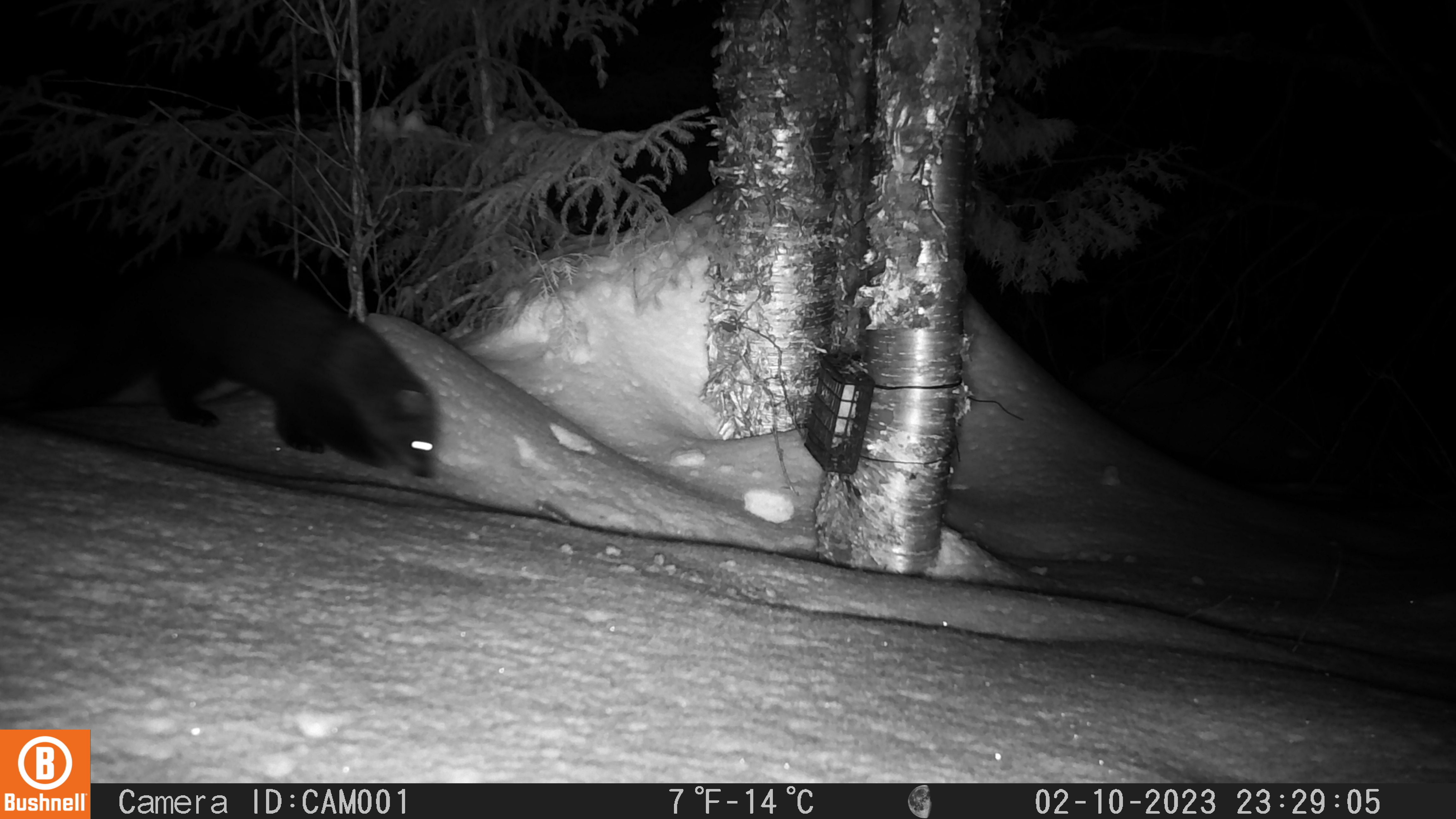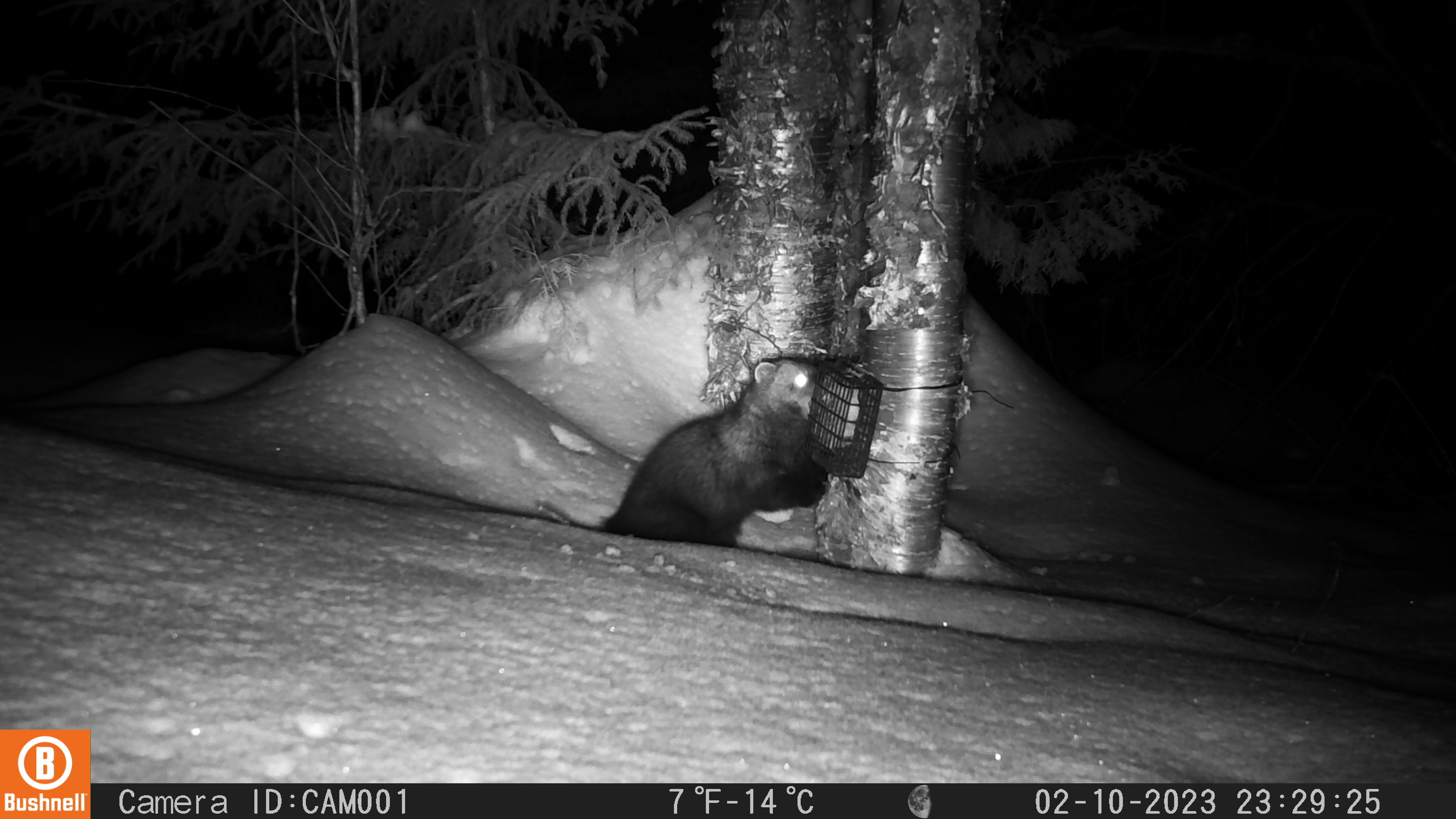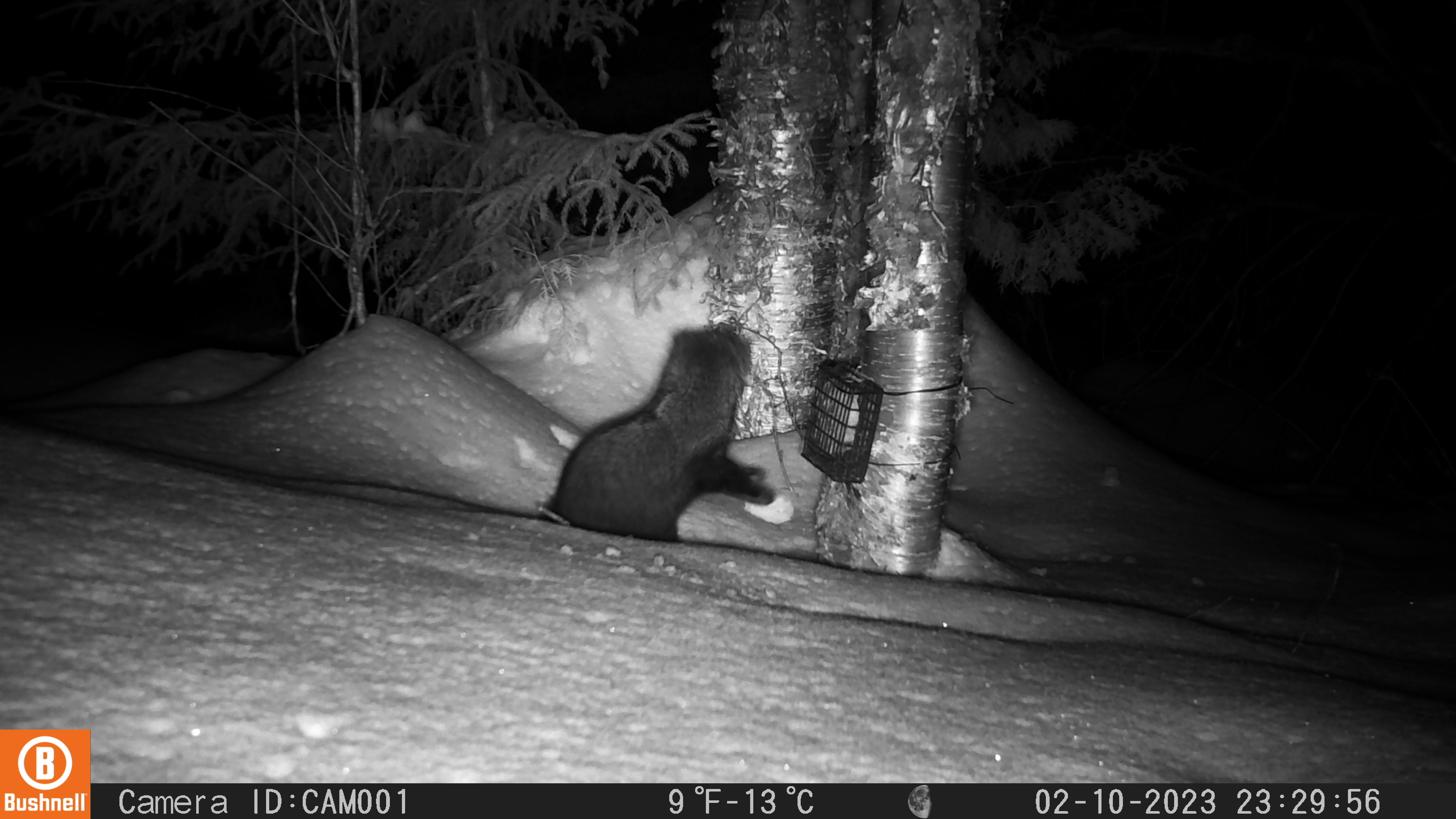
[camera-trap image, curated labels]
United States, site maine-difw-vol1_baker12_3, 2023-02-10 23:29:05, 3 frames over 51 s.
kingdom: Animalia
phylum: Chordata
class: Mammalia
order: Carnivora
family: Mustelidae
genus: Pekania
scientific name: Pekania pennanti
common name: fisher